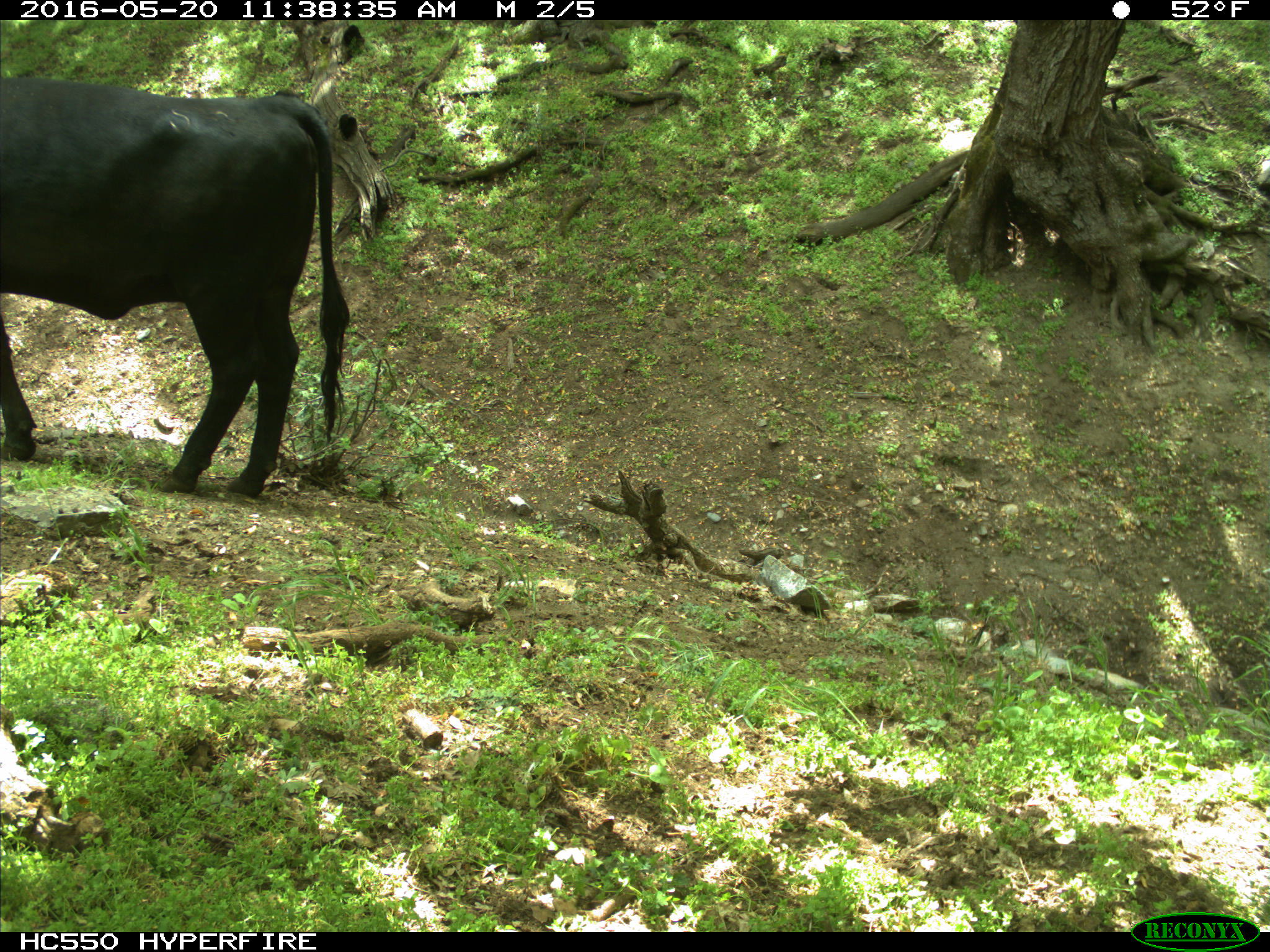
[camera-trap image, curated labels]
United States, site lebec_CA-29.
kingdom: Animalia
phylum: Chordata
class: Mammalia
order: Artiodactyla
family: Bovidae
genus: Bos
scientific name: Bos taurus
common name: domestic cow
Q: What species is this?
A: Bos taurus (domestic cow).